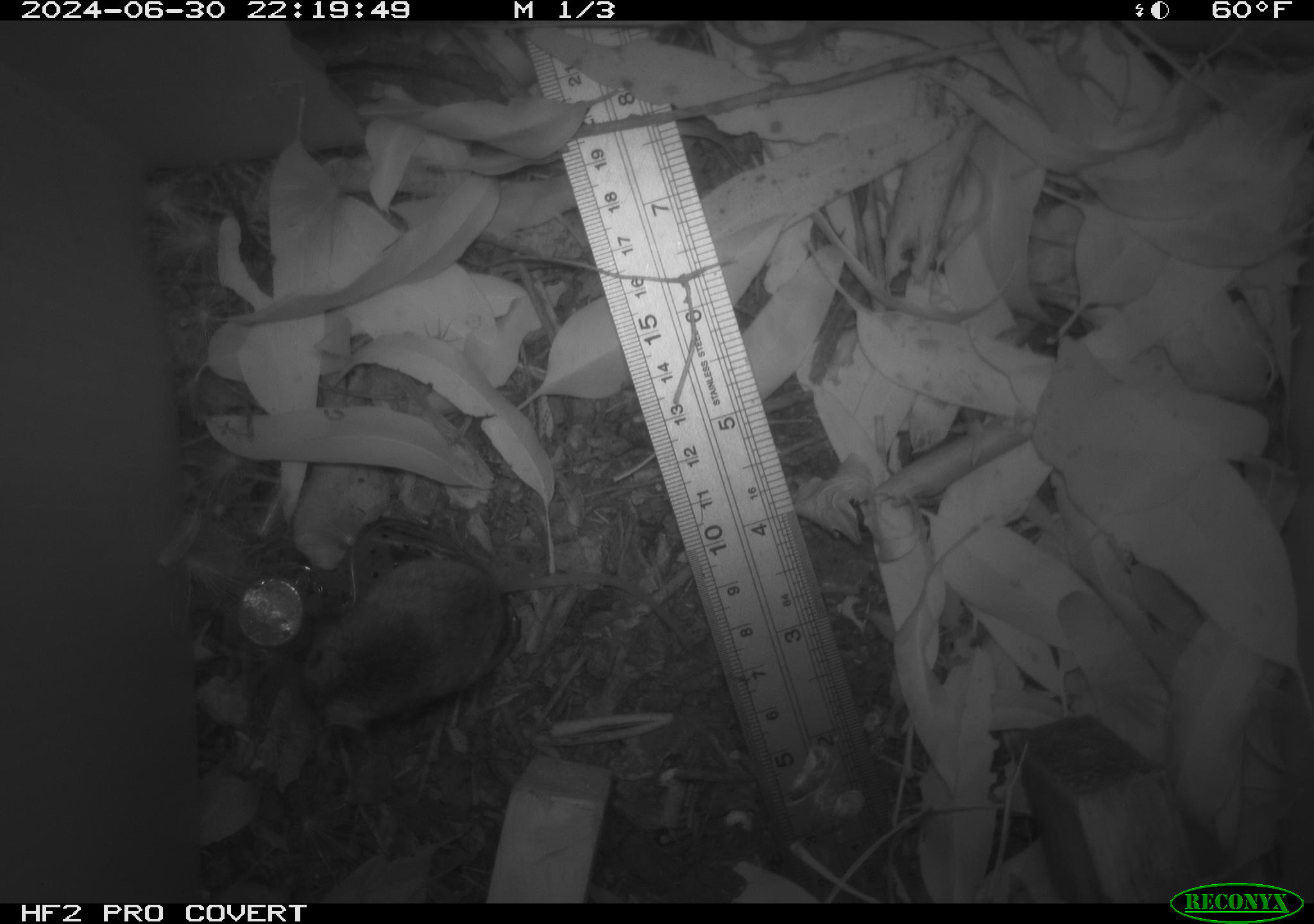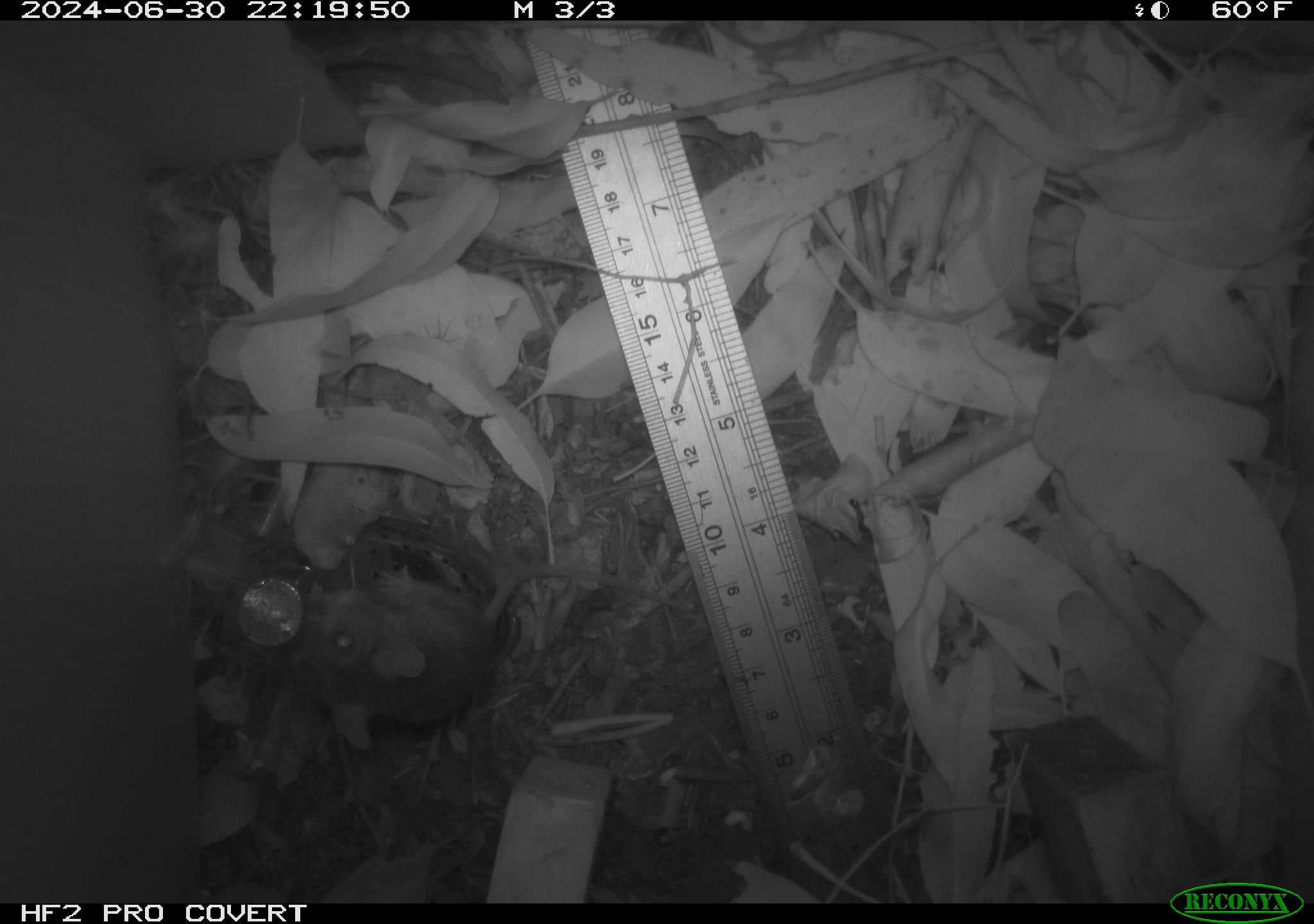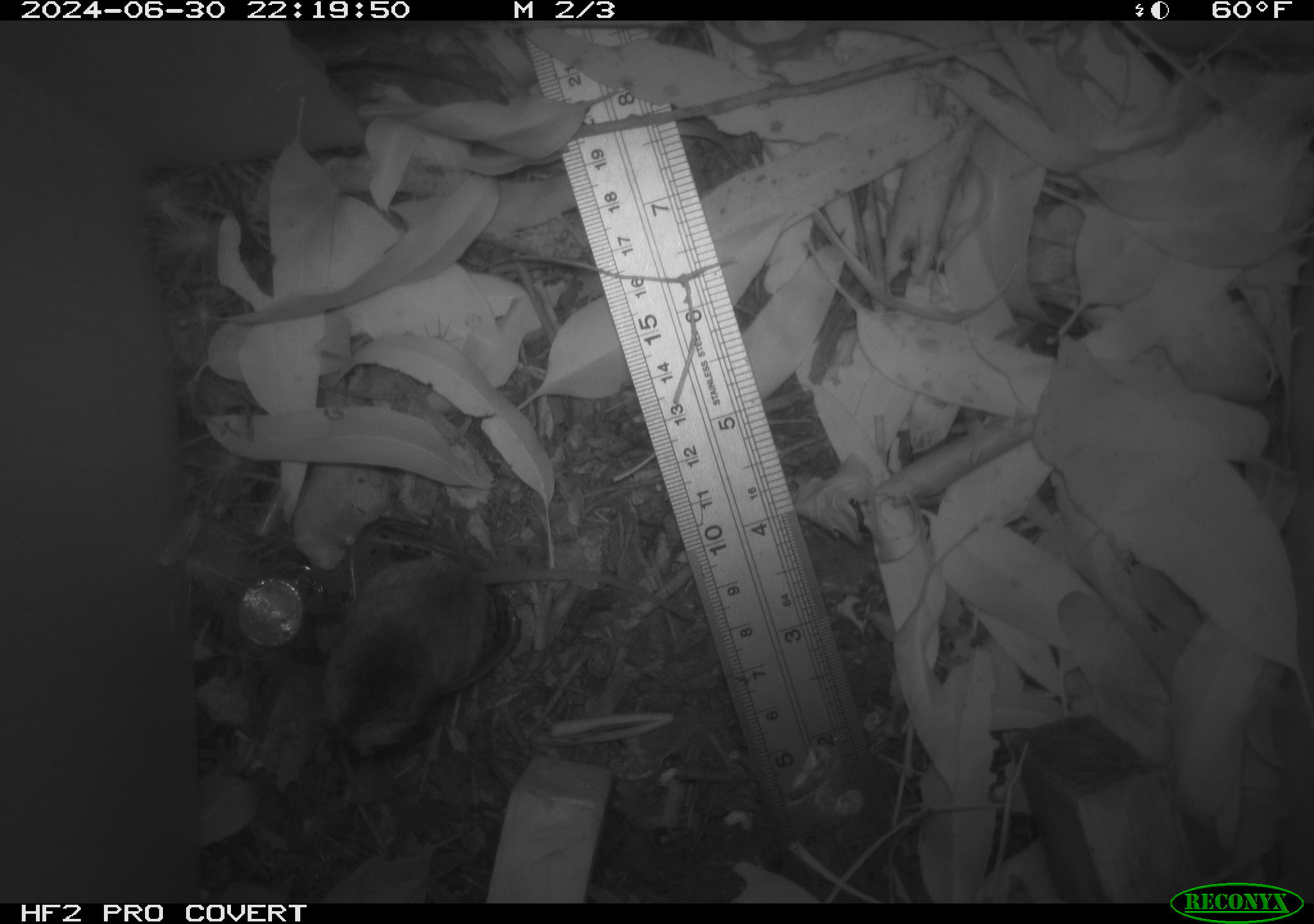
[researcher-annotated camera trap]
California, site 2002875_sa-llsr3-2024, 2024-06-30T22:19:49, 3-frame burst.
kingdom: Animalia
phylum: Chordata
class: Mammalia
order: Rodentia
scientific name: Rodentia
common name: mouse species